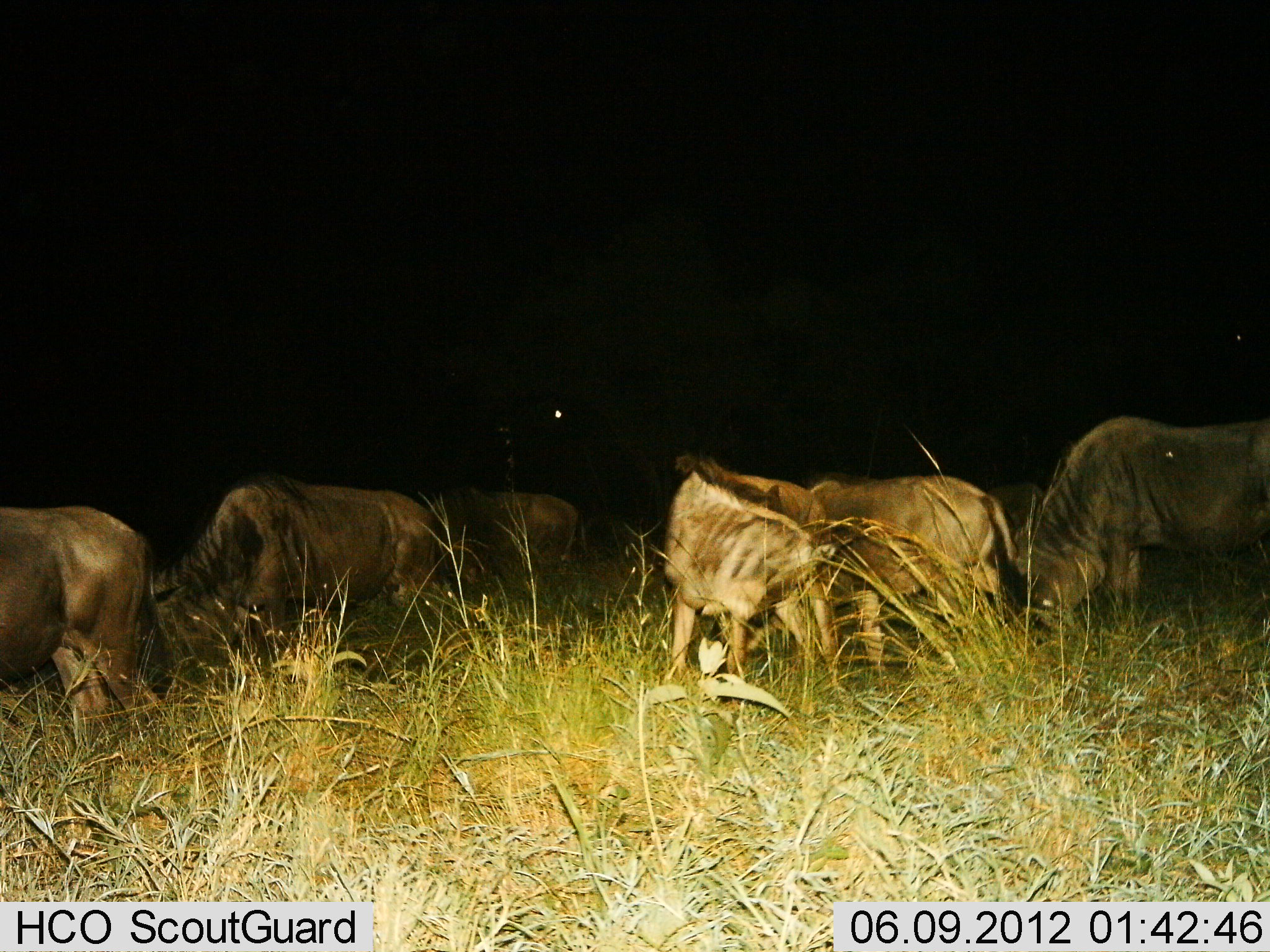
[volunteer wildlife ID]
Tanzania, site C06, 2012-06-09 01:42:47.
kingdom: Animalia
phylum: Chordata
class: Mammalia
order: Artiodactyla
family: Bovidae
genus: Connochaetes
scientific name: Connochaetes taurinus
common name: blue wildebeest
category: wildebeest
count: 7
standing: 40%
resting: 10%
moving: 0%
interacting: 10%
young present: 0%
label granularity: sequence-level